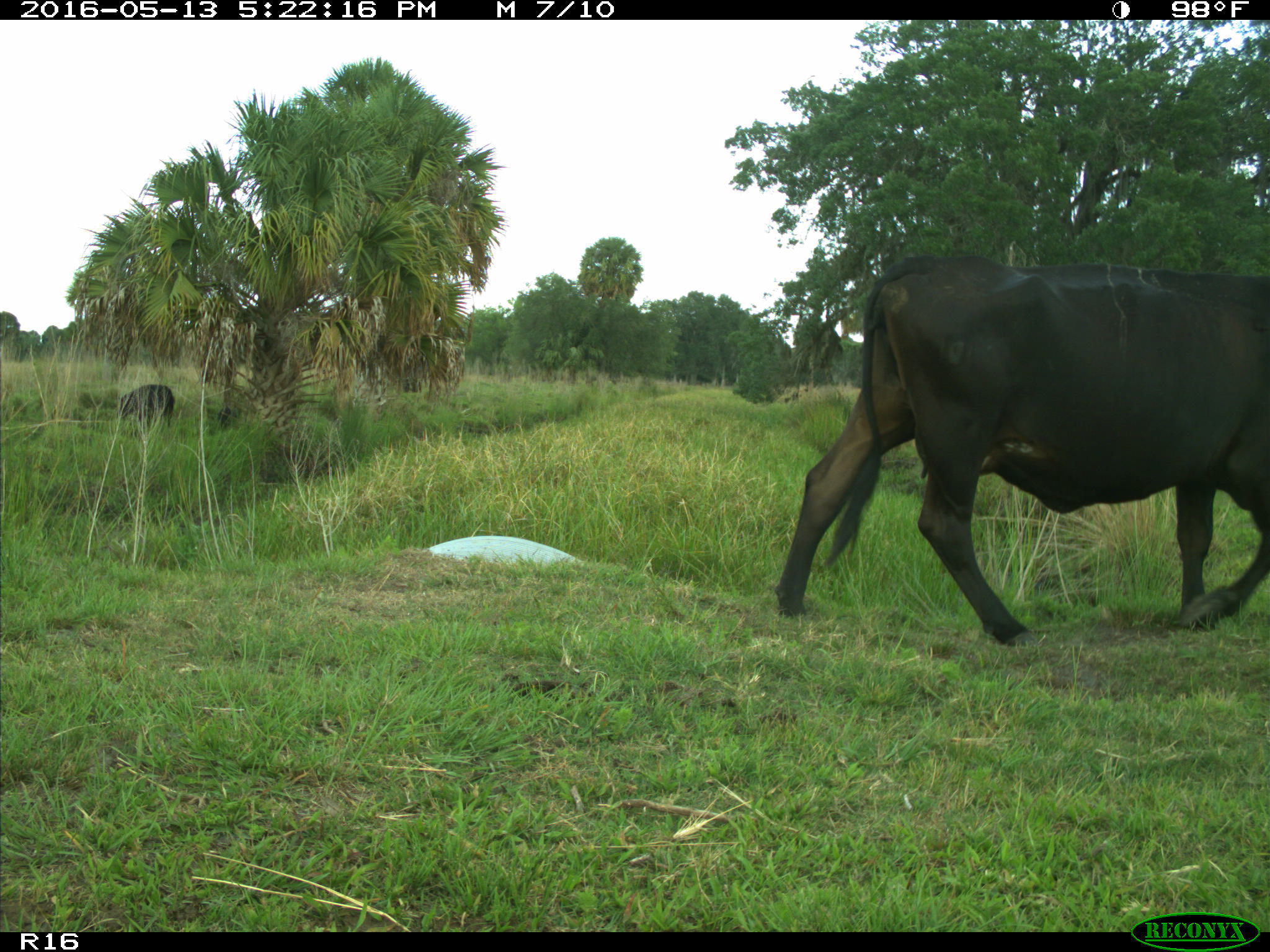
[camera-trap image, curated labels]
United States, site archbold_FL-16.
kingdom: Animalia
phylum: Chordata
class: Mammalia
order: Artiodactyla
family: Bovidae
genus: Bos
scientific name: Bos taurus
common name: domestic cow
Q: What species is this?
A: Bos taurus (domestic cow).